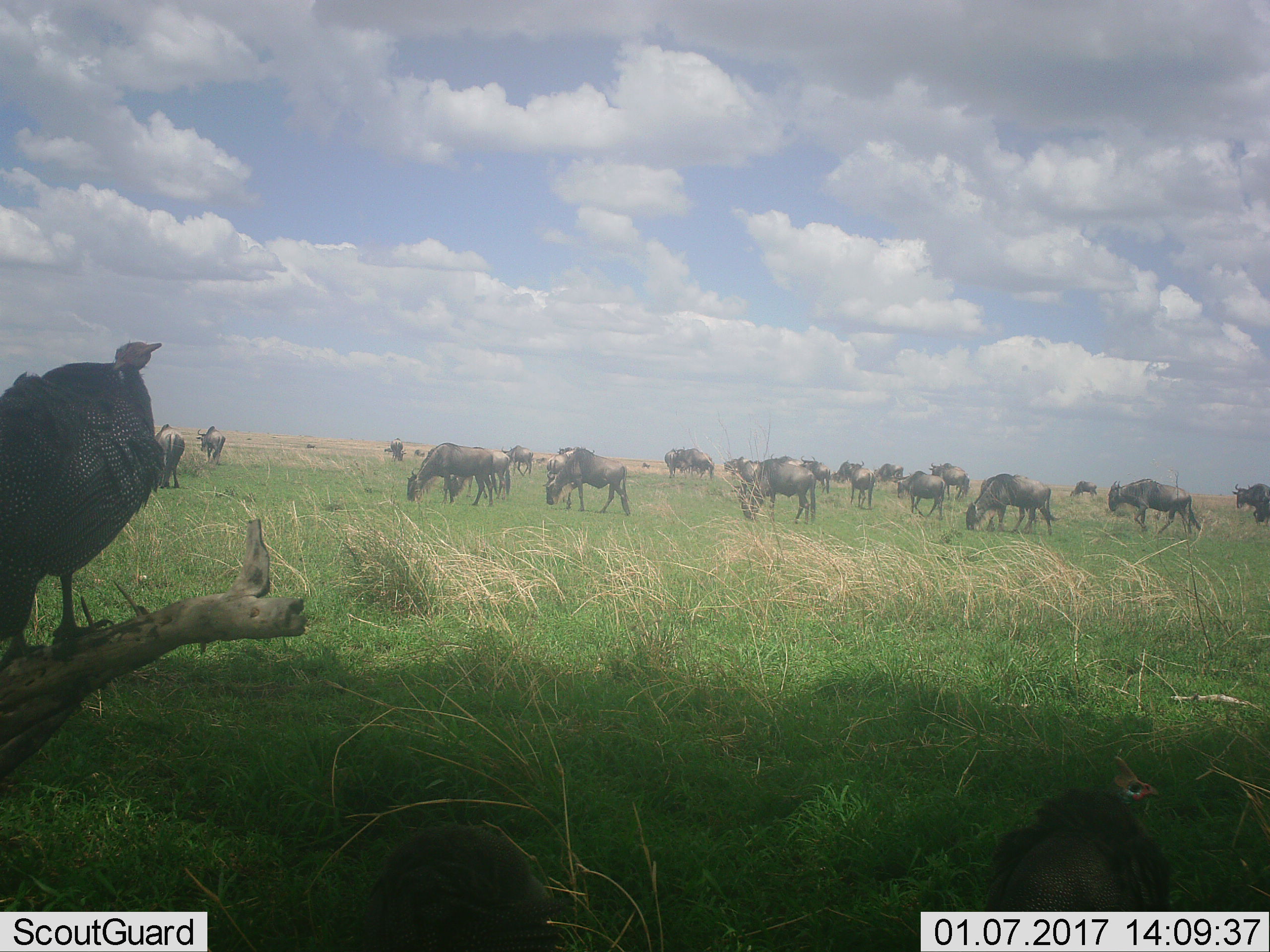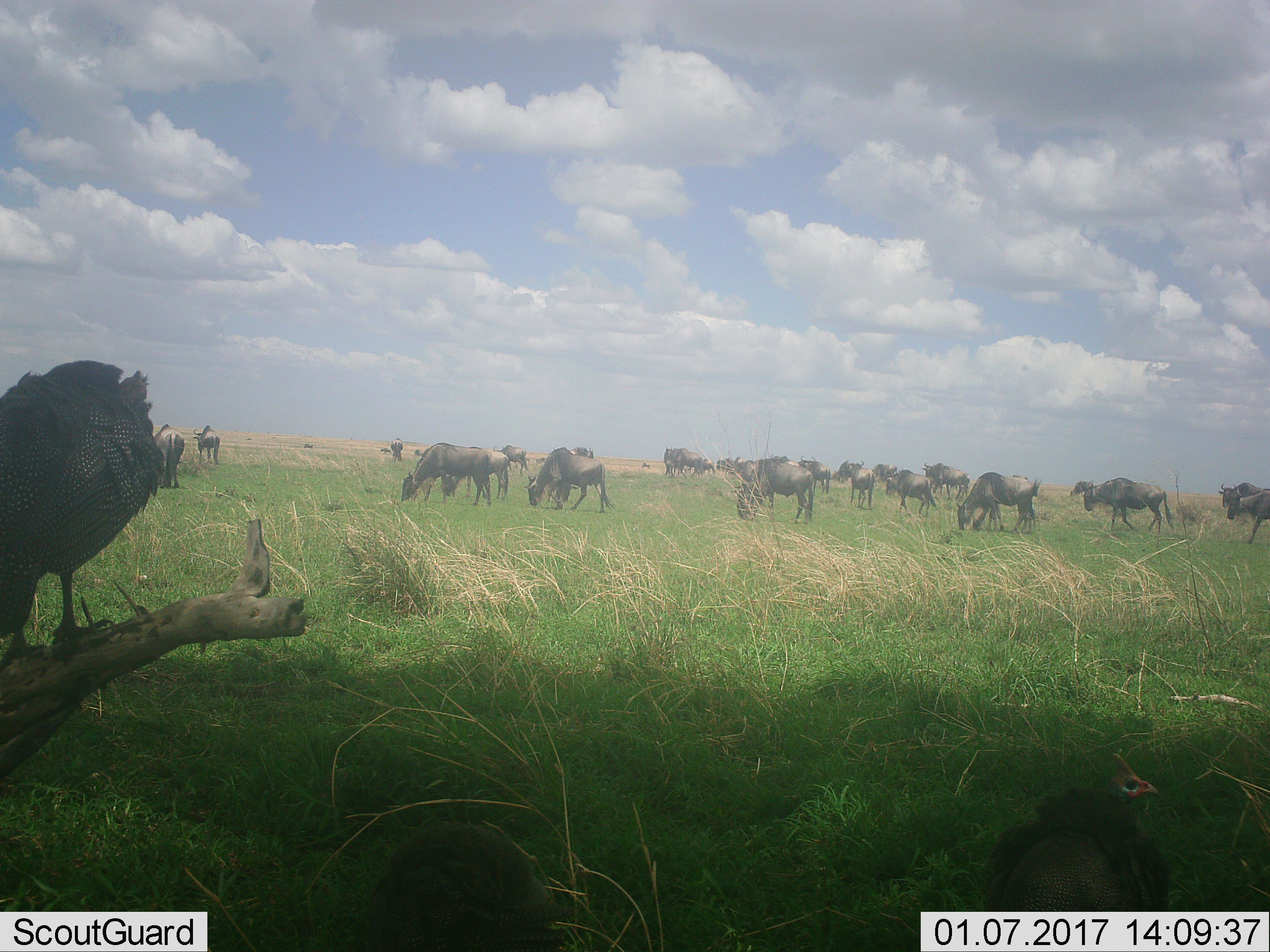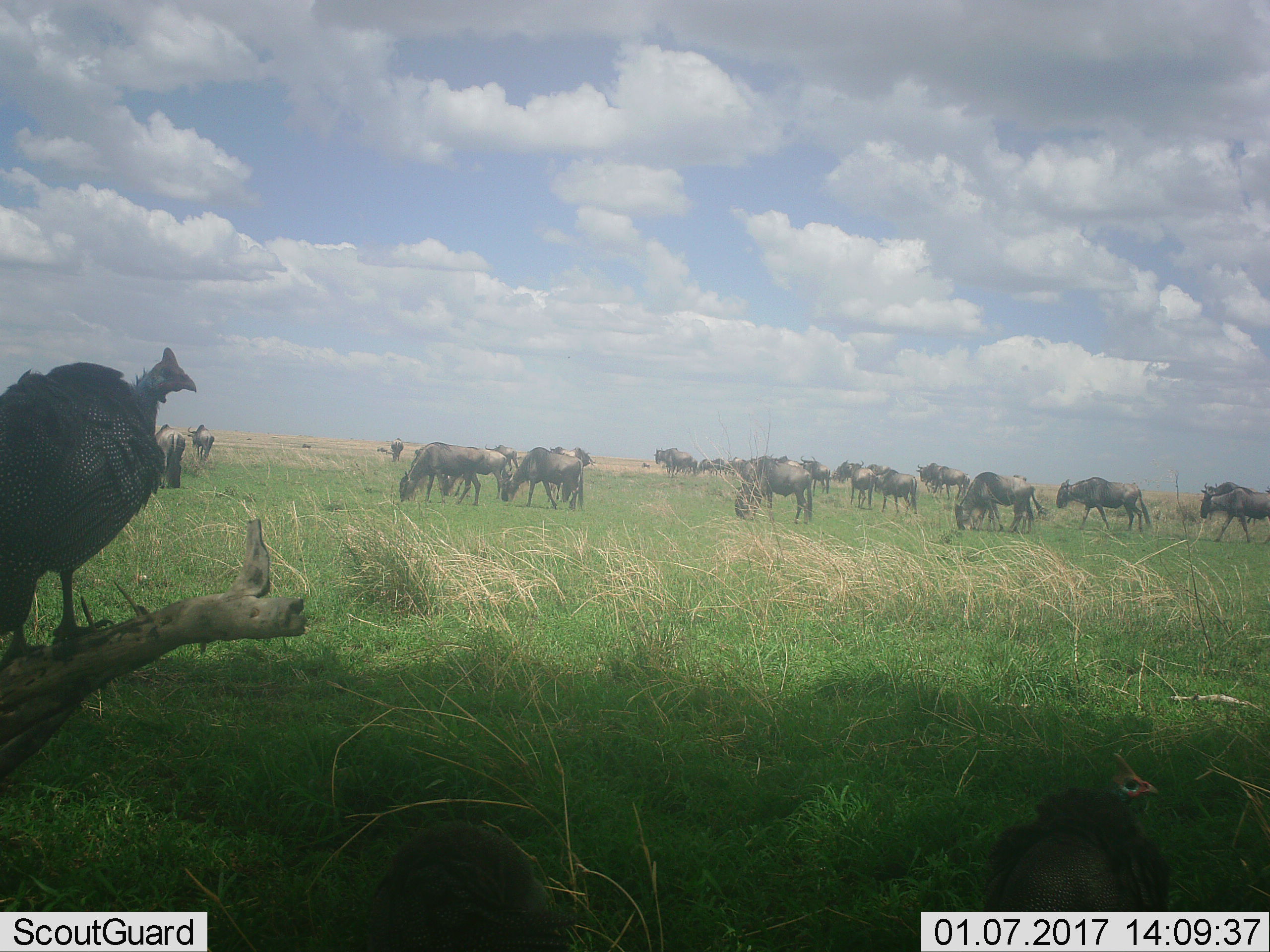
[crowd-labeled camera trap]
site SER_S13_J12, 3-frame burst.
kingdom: Animalia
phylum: Chordata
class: Aves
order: Galliformes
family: Numididae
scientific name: Numididae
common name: guineafowl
Guineafowl (Numididae), count 1. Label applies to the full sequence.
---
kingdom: Animalia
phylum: Chordata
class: Mammalia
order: Artiodactyla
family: Bovidae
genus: Connochaetes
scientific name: Connochaetes taurinus taurinus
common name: blue wildebeest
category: wildebeestblue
Wildebeestblue (blue wildebeest) (Connochaetes taurinus taurinus), count 11-50. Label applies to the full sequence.